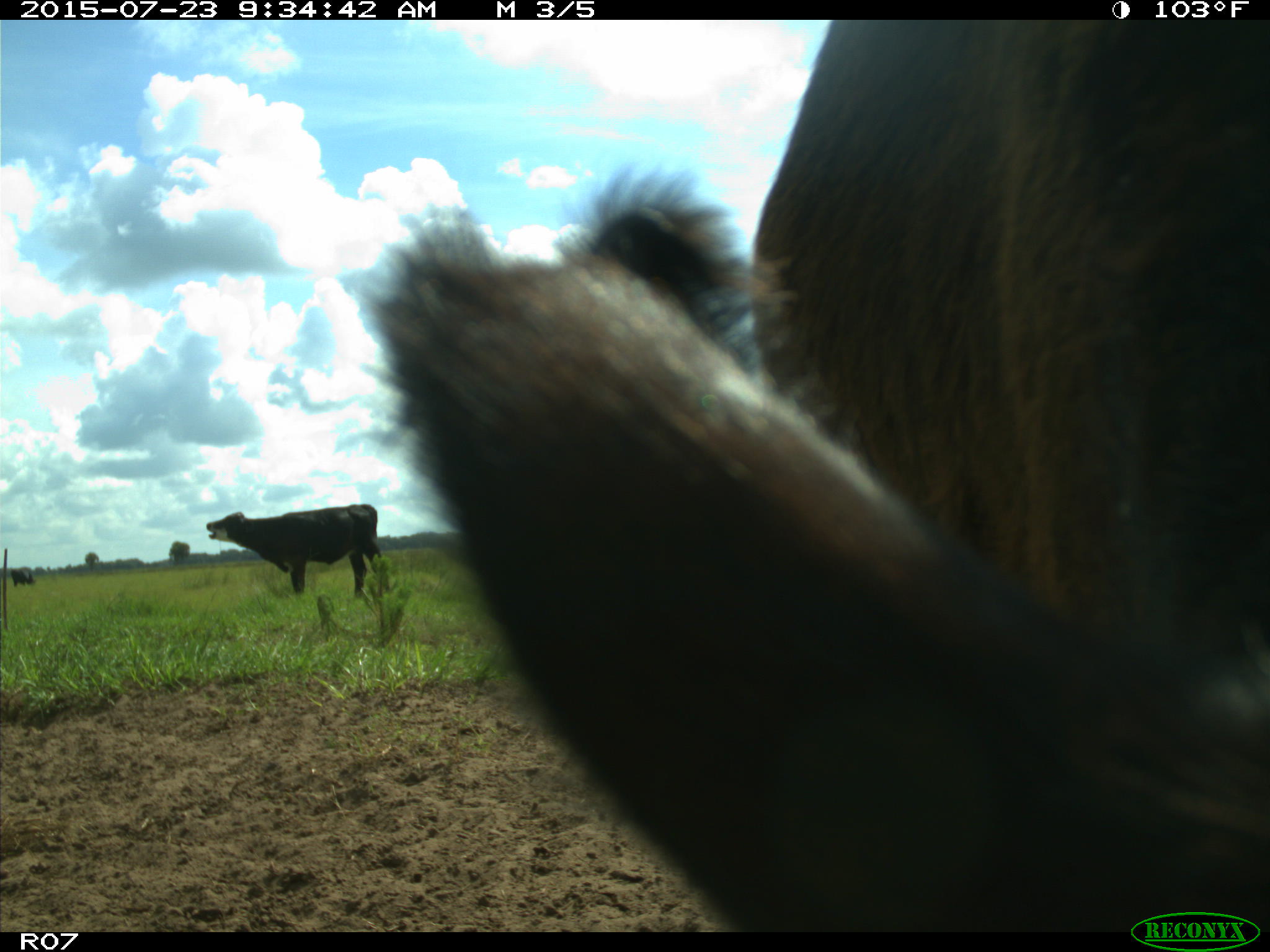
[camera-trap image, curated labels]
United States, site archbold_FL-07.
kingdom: Animalia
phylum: Chordata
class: Mammalia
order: Artiodactyla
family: Bovidae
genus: Bos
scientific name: Bos taurus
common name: domestic cow